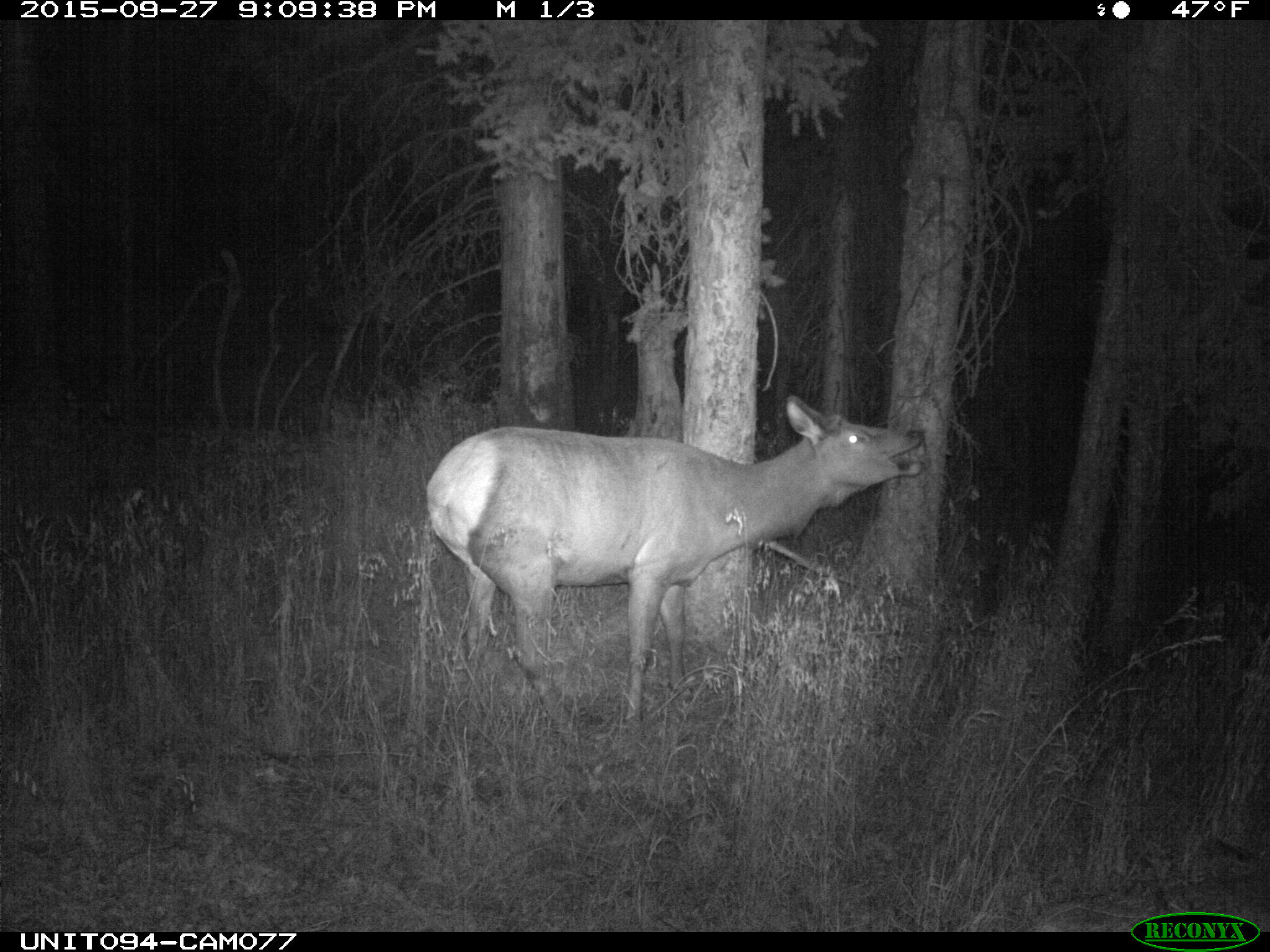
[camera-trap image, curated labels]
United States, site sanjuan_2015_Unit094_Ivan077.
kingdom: Animalia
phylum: Chordata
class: Mammalia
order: Artiodactyla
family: Cervidae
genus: Cervus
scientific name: Cervus elaphus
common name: red deer